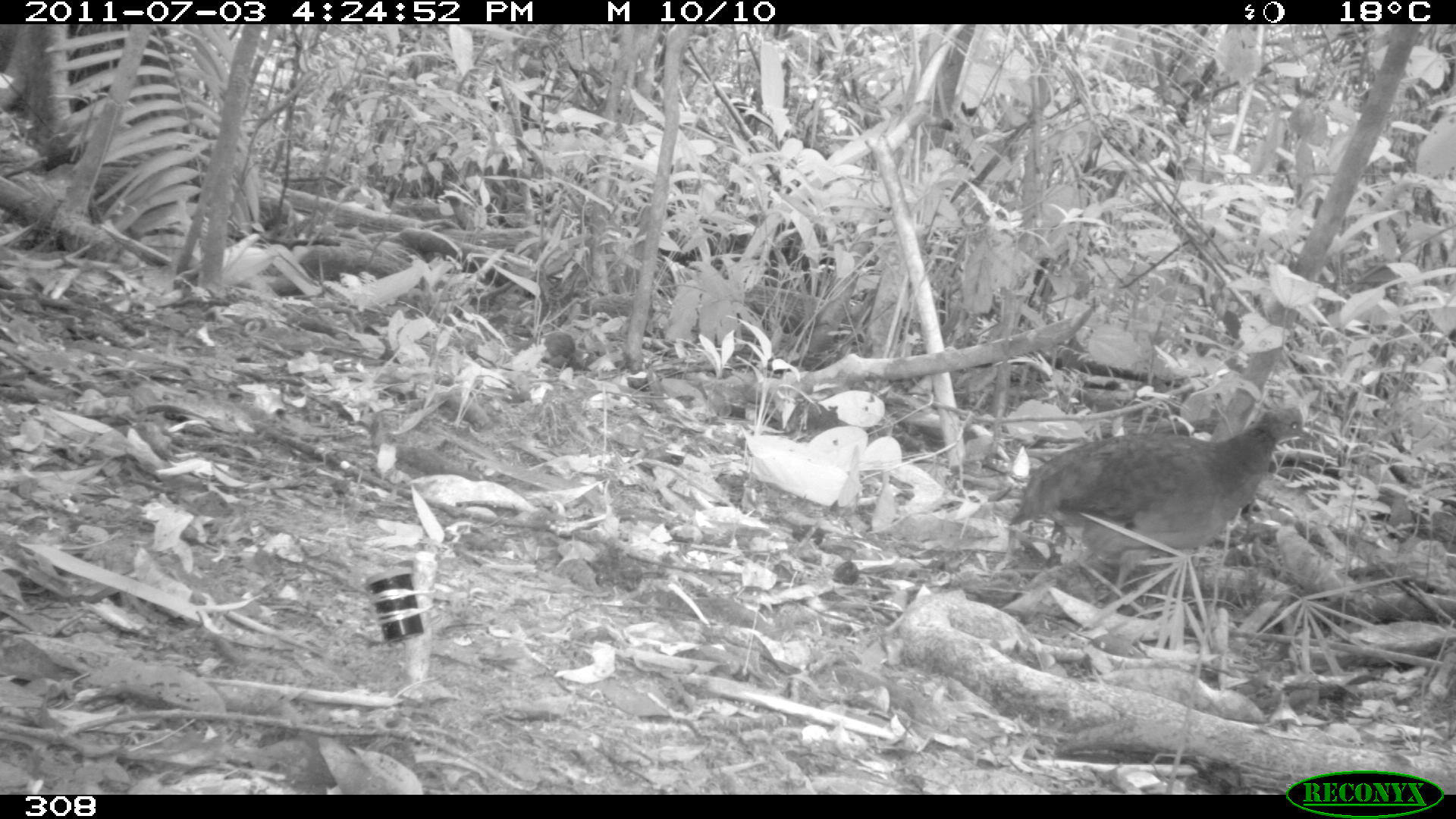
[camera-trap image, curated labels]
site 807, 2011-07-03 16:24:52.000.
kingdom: Animalia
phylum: Chordata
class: Aves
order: Galliformes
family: Phasianidae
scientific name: Phasianidae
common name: quails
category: quail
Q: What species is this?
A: Quail (quails) (Phasianidae).